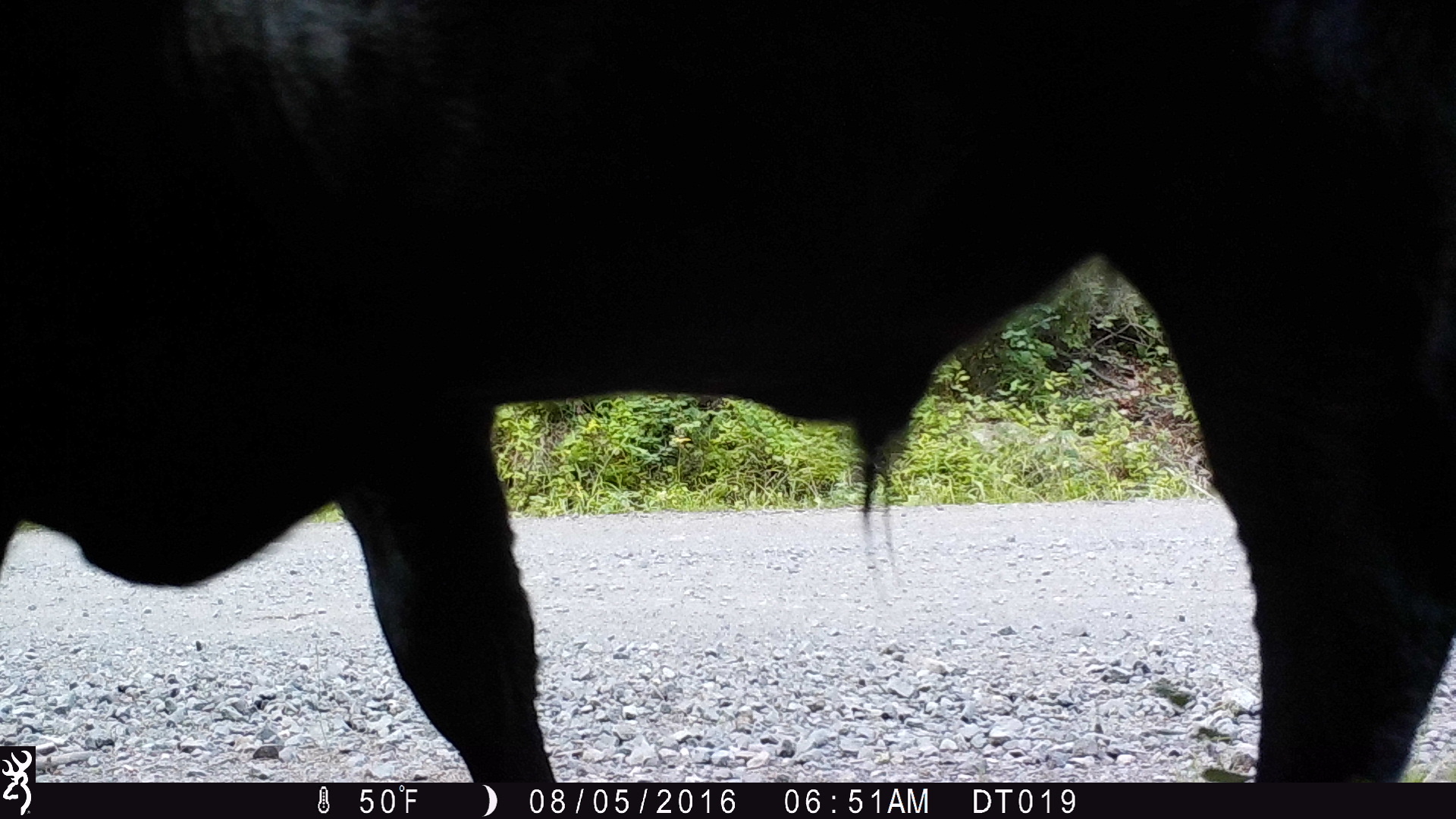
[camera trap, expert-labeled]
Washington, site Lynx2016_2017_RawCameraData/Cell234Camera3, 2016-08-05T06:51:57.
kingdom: Animalia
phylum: Chordata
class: Mammalia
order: Artiodactyla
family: Bovidae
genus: Bos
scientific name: Bos taurus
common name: domestic cattle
Domestic cattle (Bos taurus). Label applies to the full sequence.